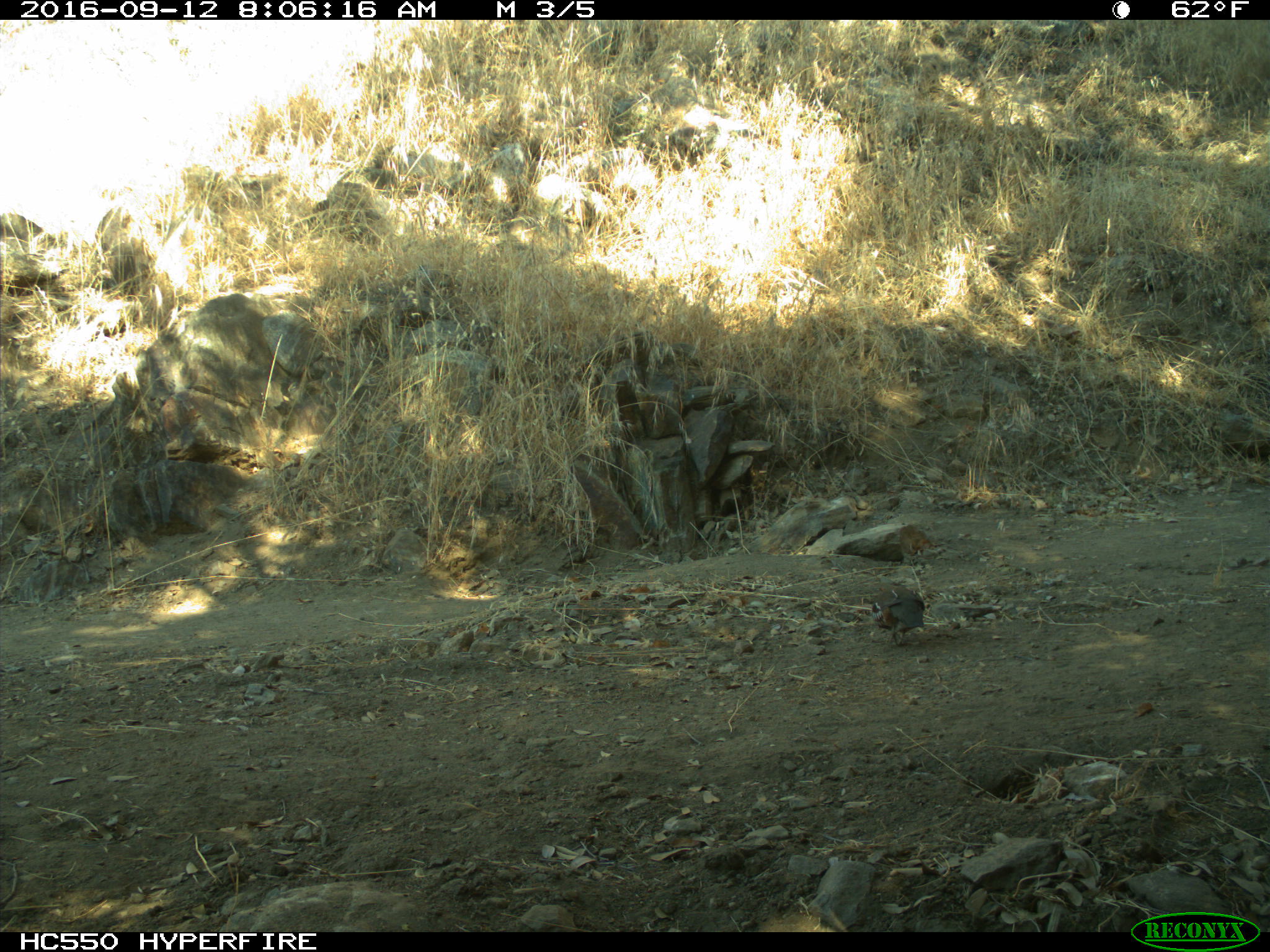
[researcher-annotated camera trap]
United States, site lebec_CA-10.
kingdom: Animalia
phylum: Chordata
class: Aves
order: Galliformes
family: Odontophoridae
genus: Callipepla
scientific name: Callipepla californica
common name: california quail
Callipepla californica (california quail).